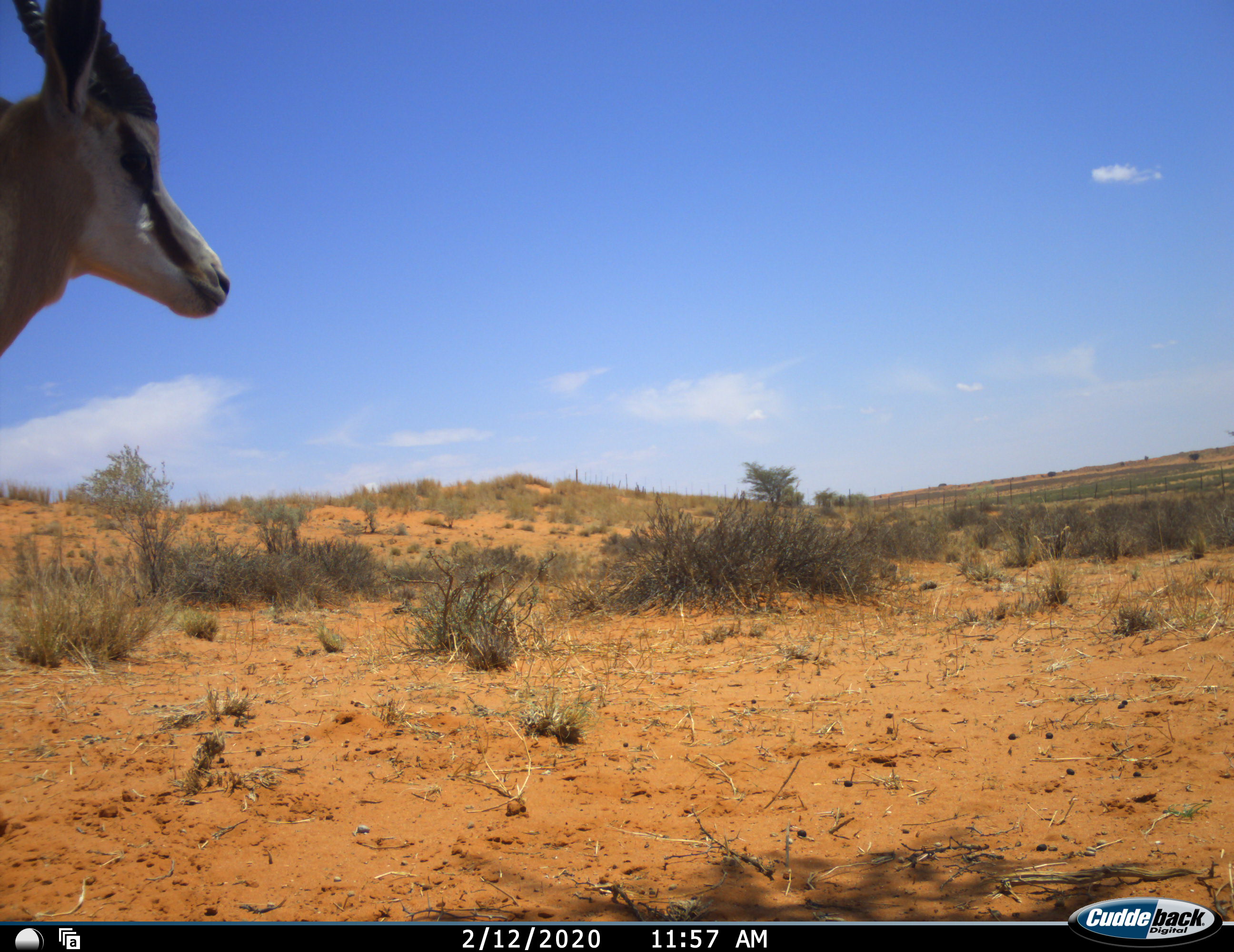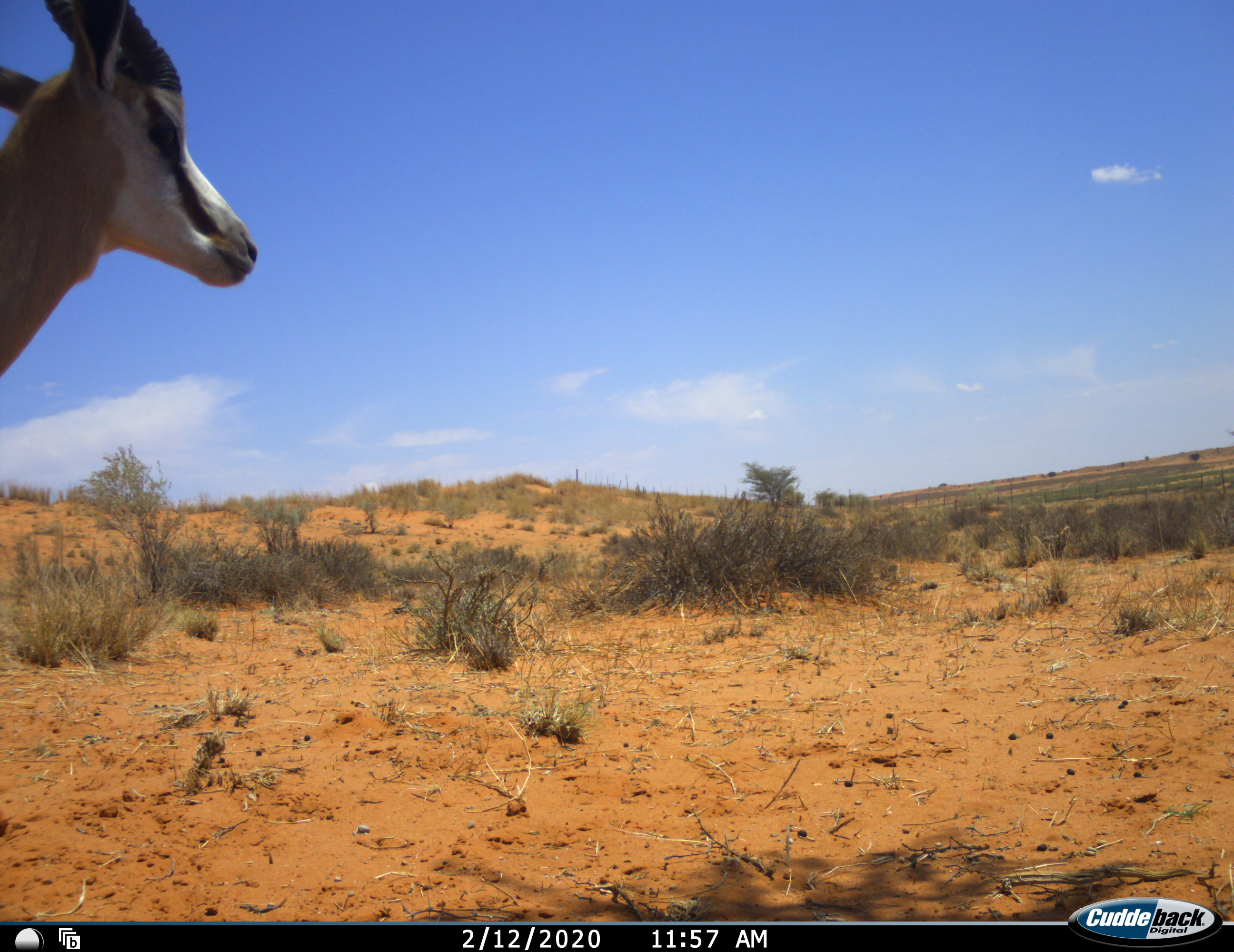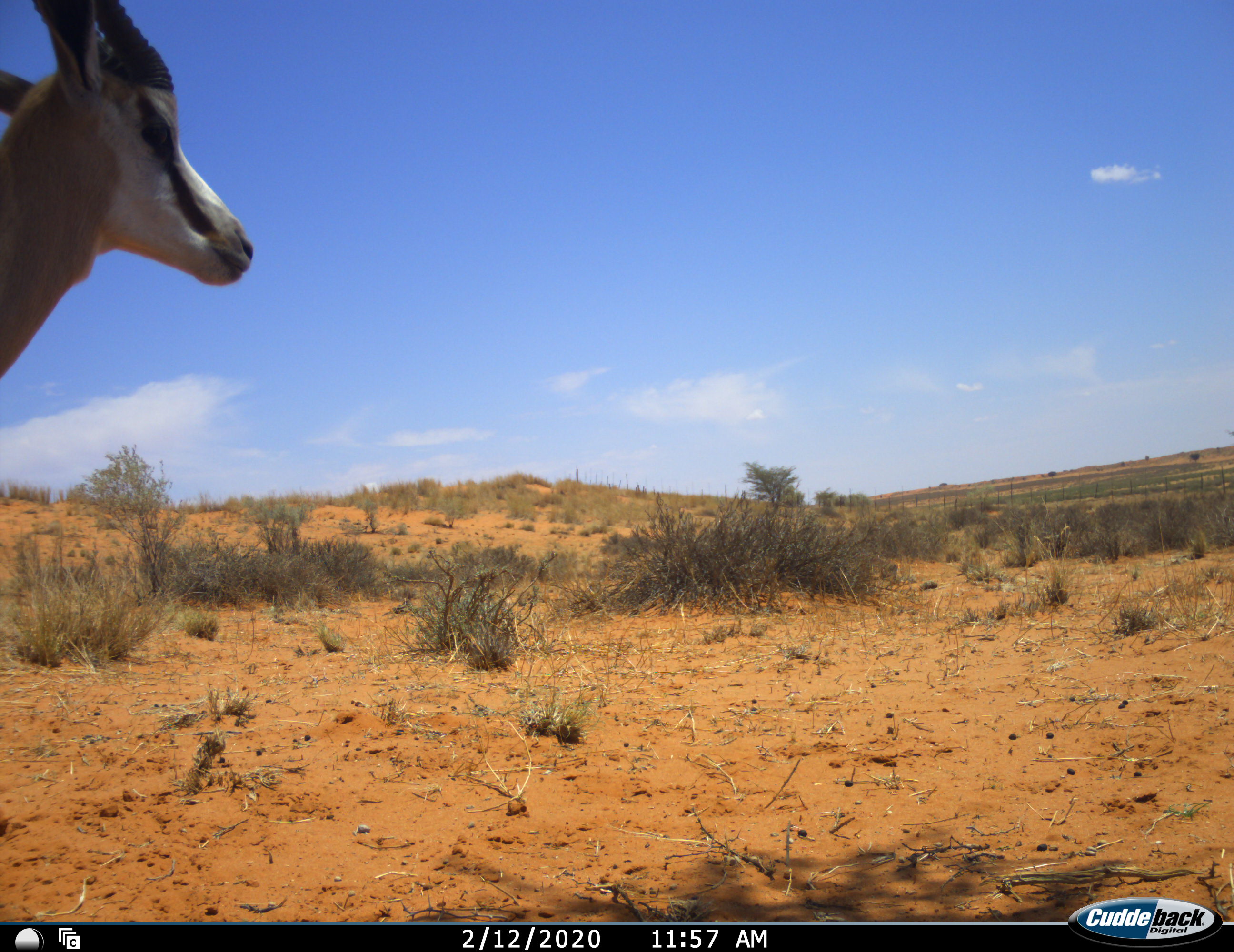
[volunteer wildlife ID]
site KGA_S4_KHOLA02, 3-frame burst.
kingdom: Animalia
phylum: Chordata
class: Mammalia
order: Artiodactyla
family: Bovidae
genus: Antidorcas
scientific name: Antidorcas marsupialis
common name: springbok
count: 1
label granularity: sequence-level